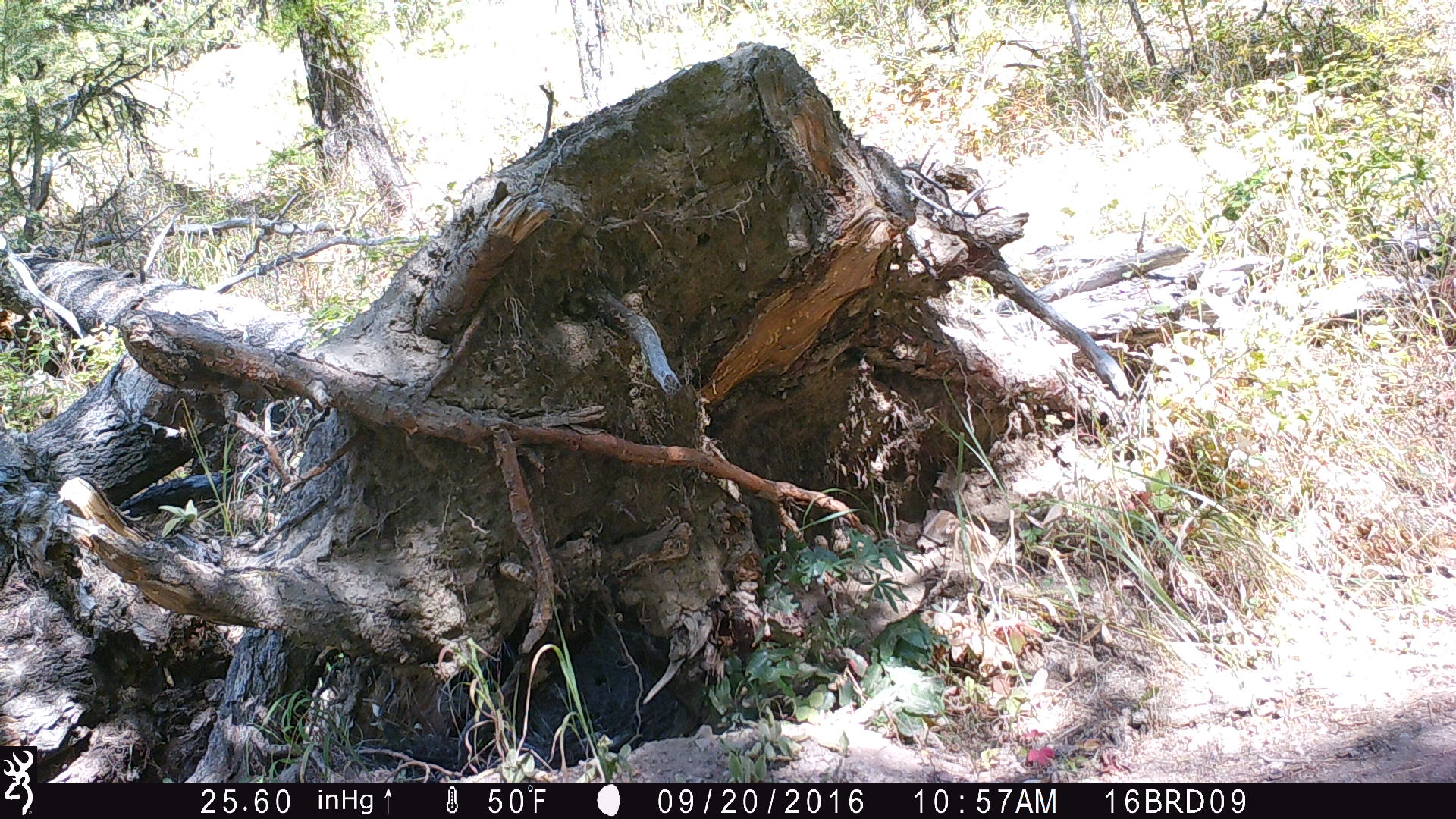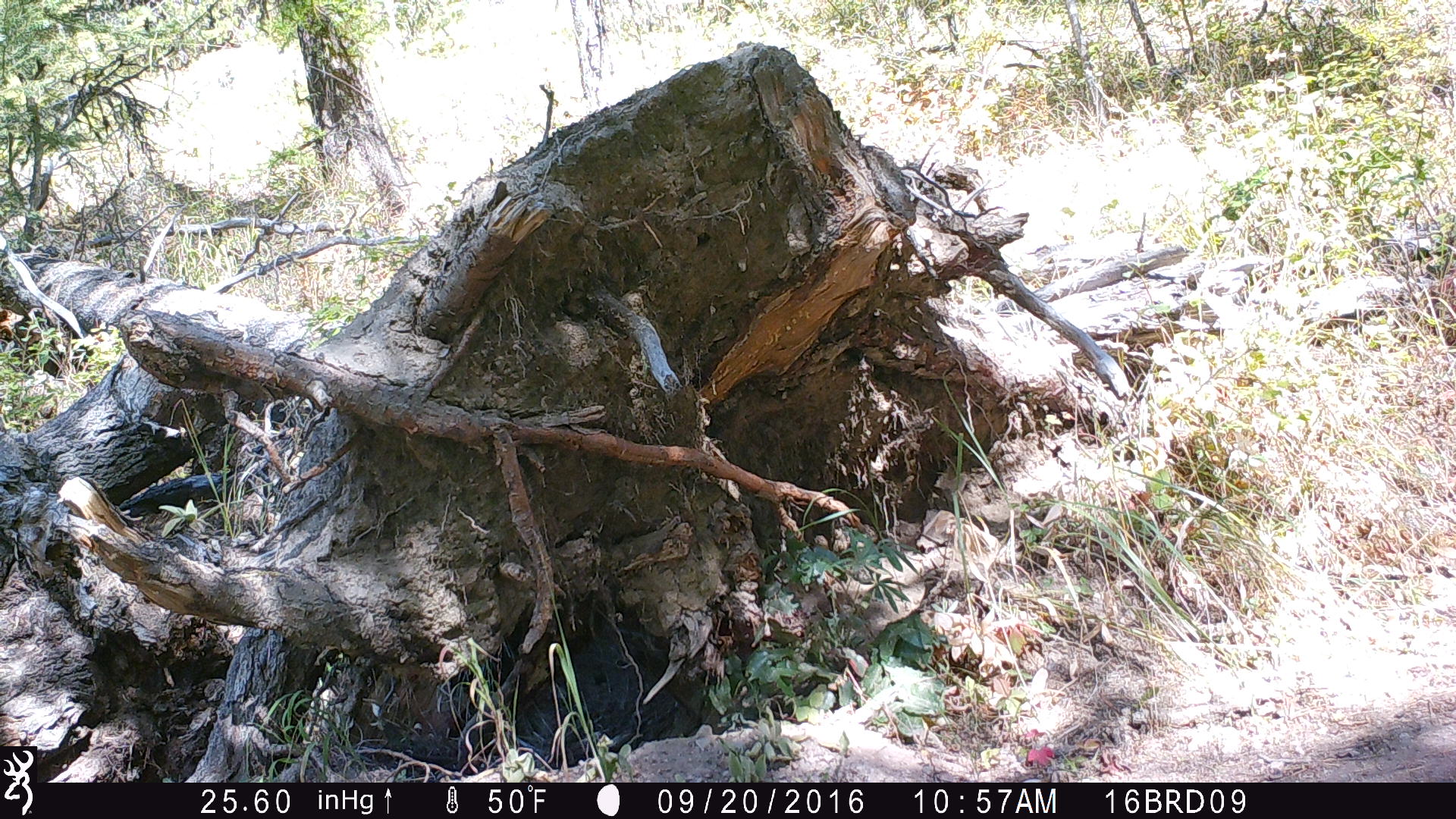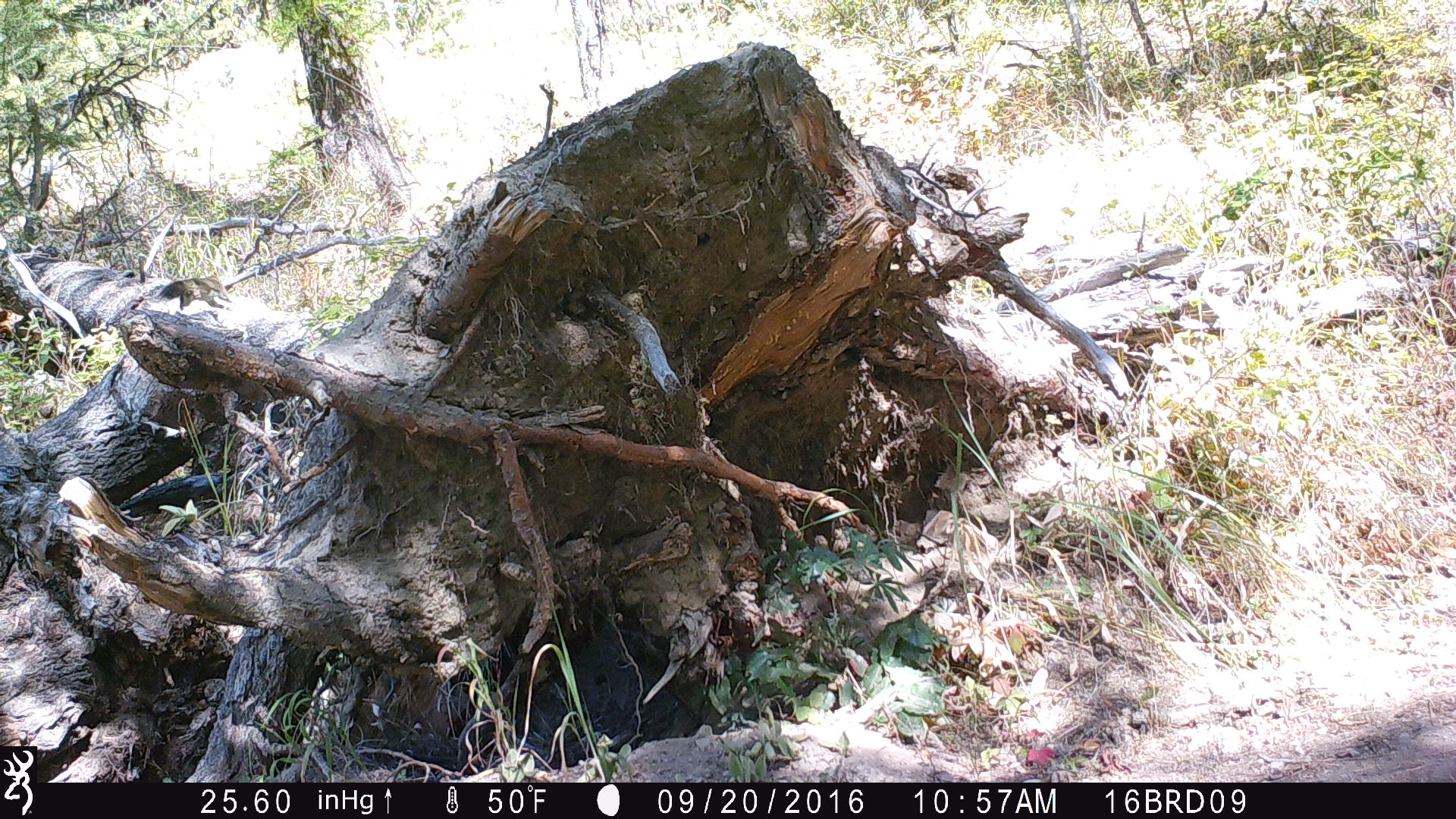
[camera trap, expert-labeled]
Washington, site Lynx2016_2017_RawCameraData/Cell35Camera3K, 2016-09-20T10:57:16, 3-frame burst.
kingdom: Animalia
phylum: Chordata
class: Mammalia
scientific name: Mammalia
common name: small mammal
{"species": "small mammal (Mammalia)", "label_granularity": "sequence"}